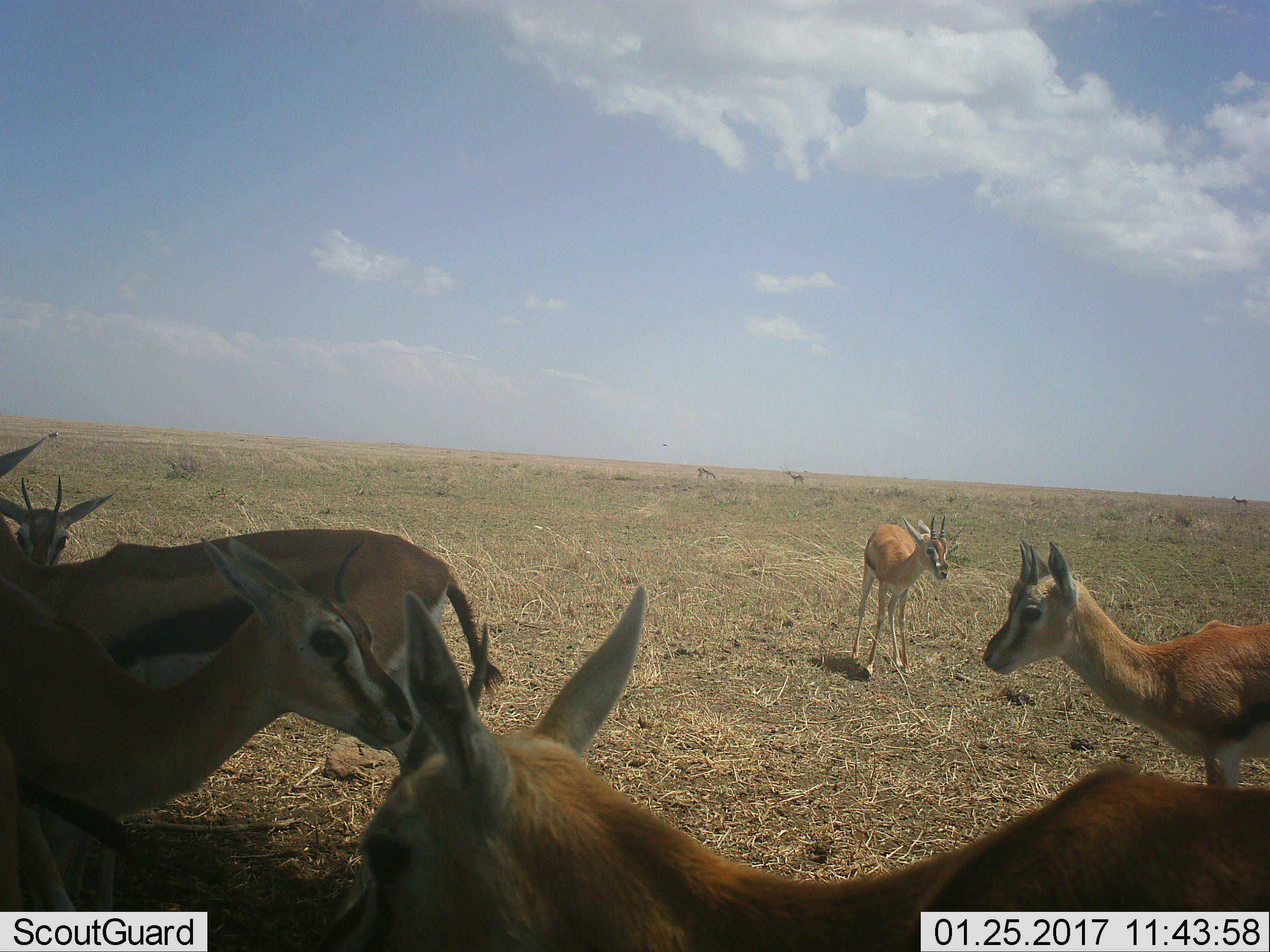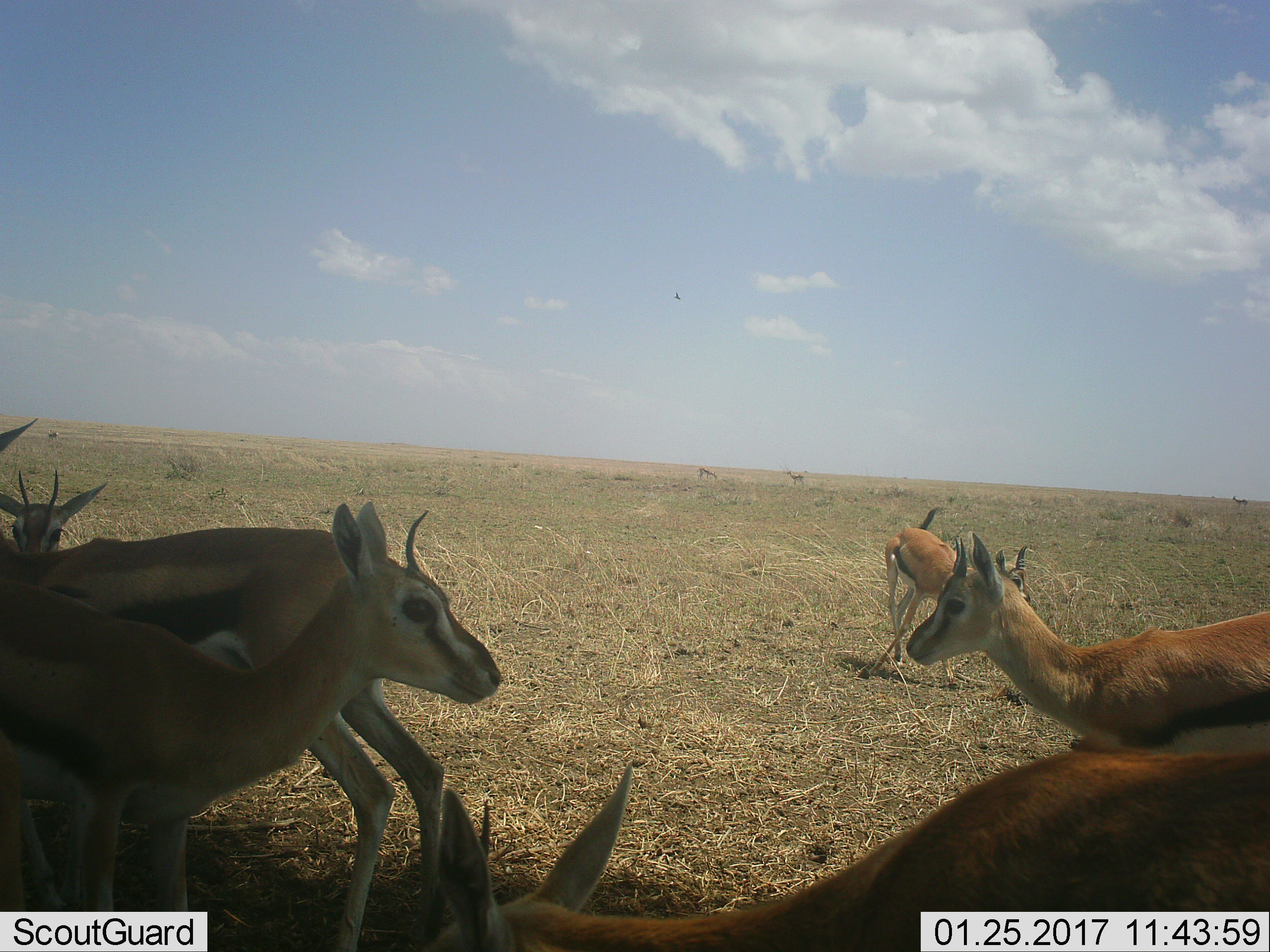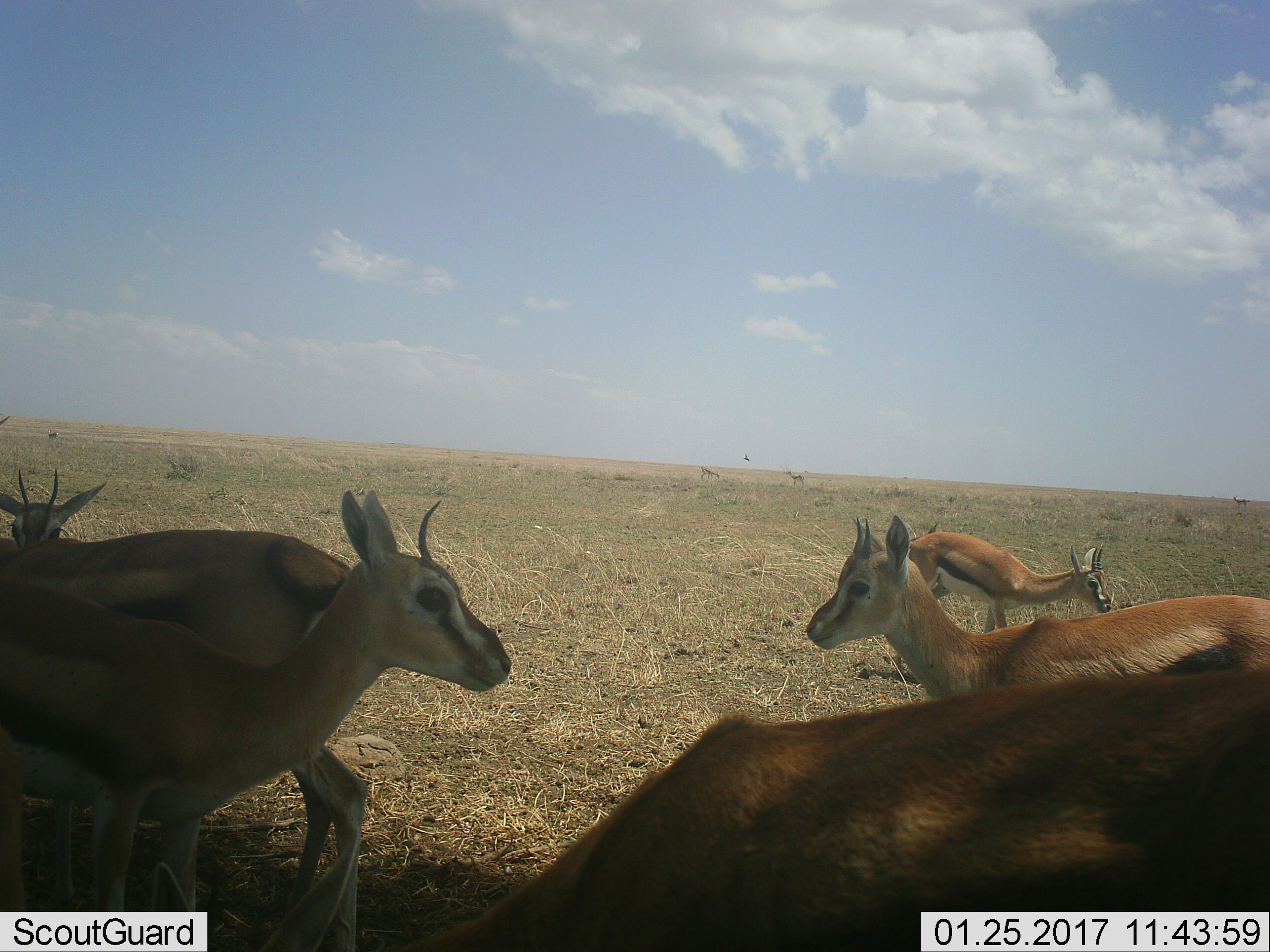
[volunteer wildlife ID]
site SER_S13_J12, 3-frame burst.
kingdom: Animalia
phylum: Chordata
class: Mammalia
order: Artiodactyla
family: Bovidae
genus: Eudorcas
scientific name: Eudorcas thomsonii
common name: thomson's gazelle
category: gazellethomsons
Gazellethomsons (thomson's gazelle) (Eudorcas thomsonii), count 8. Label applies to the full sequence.